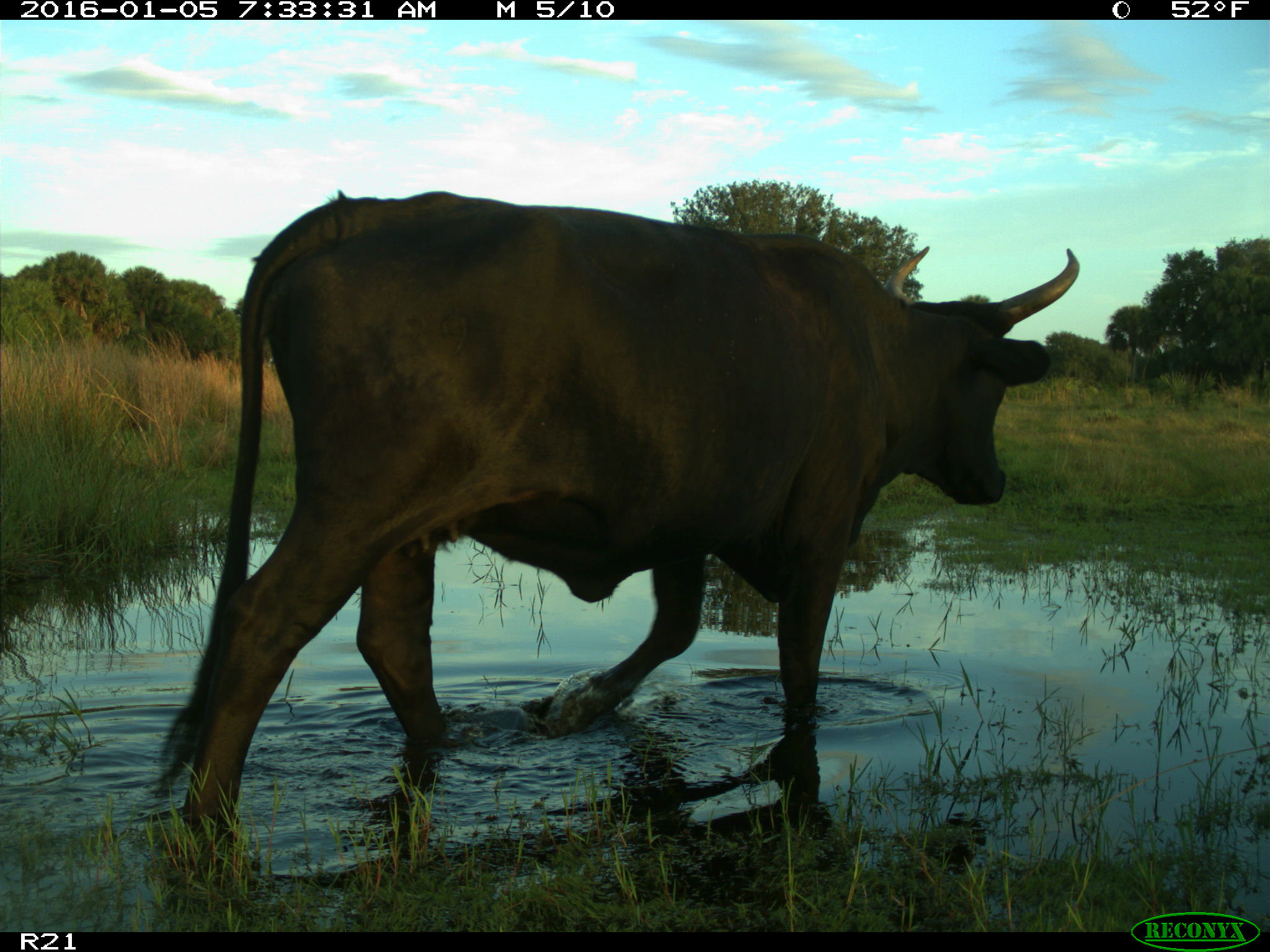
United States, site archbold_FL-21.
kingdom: Animalia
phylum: Chordata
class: Mammalia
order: Artiodactyla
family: Bovidae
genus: Bos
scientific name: Bos taurus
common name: domestic cow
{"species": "Bos taurus (domestic cow)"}